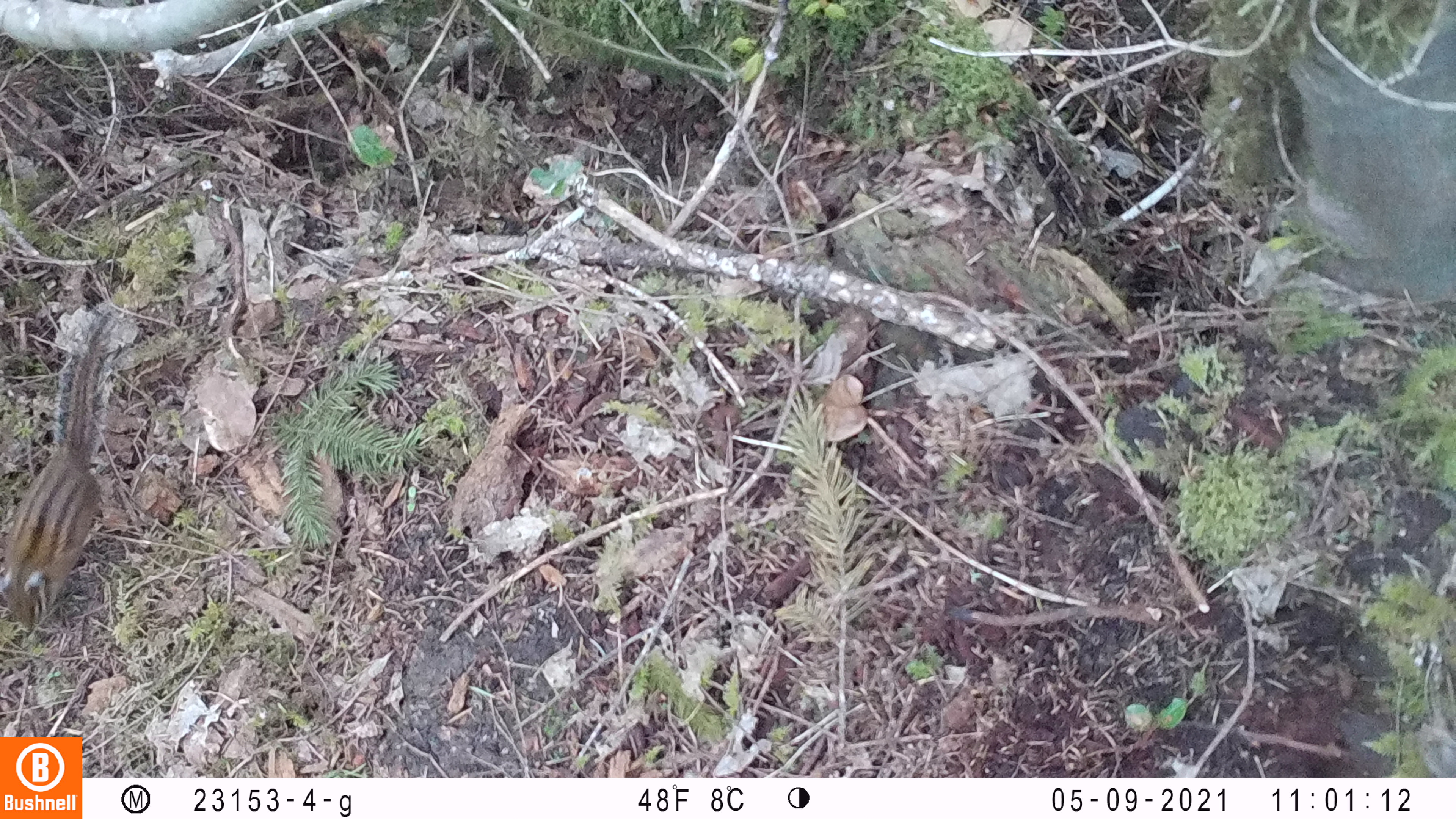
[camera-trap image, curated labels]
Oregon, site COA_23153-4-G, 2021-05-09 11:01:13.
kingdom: Animalia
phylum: Chordata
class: Mammalia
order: Rodentia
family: Sciuridae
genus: Neotamias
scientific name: Neotamias townsendii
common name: townsend's chipmunk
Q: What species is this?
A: Townsend's chipmunk (Neotamias townsendii).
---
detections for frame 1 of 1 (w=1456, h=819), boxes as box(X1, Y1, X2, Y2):
townsend's chipmunk: box(0, 316, 123, 638)